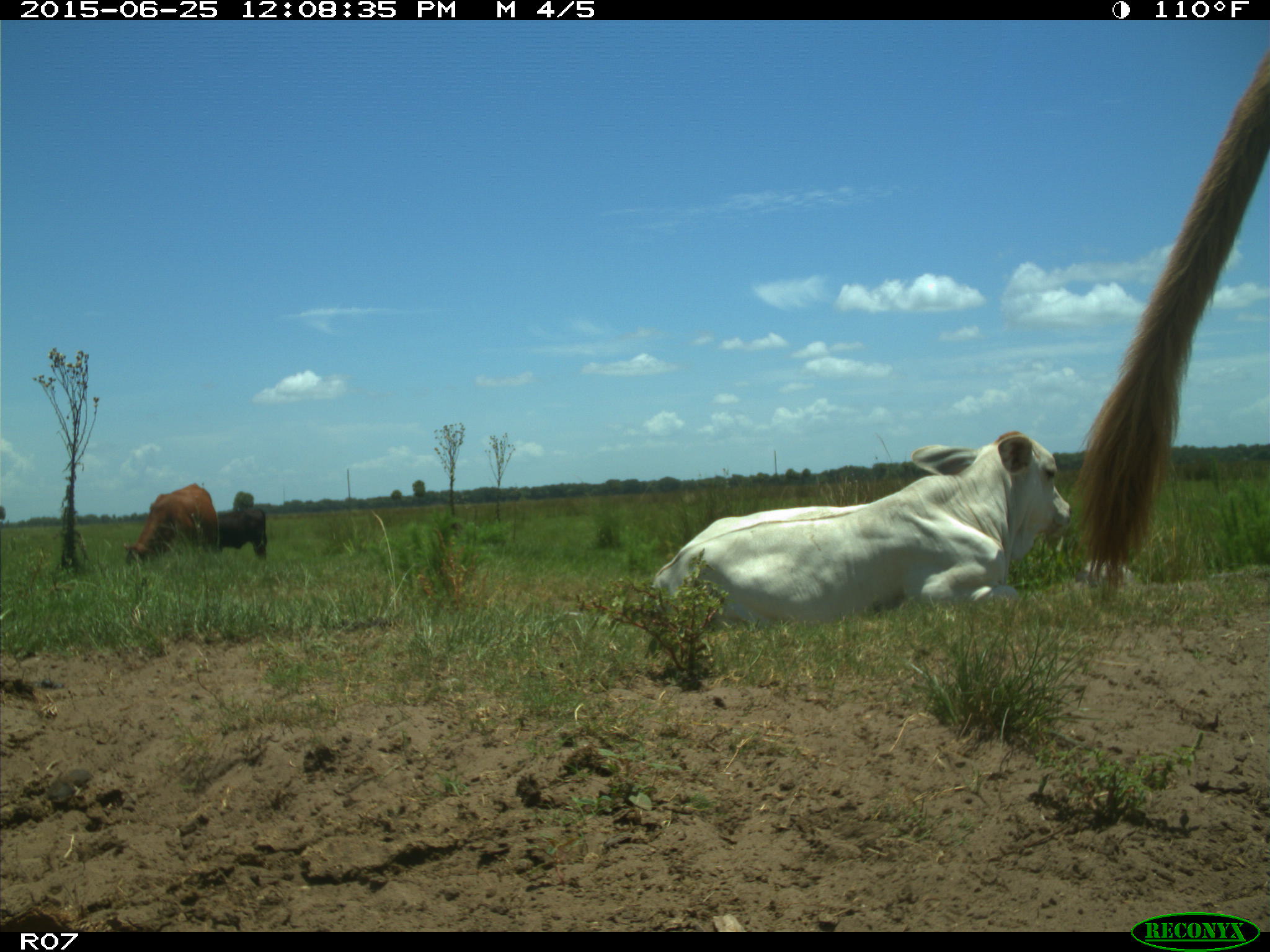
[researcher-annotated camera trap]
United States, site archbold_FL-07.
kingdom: Animalia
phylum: Chordata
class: Mammalia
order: Artiodactyla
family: Bovidae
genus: Bos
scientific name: Bos taurus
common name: domestic cow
Bos taurus (domestic cow).